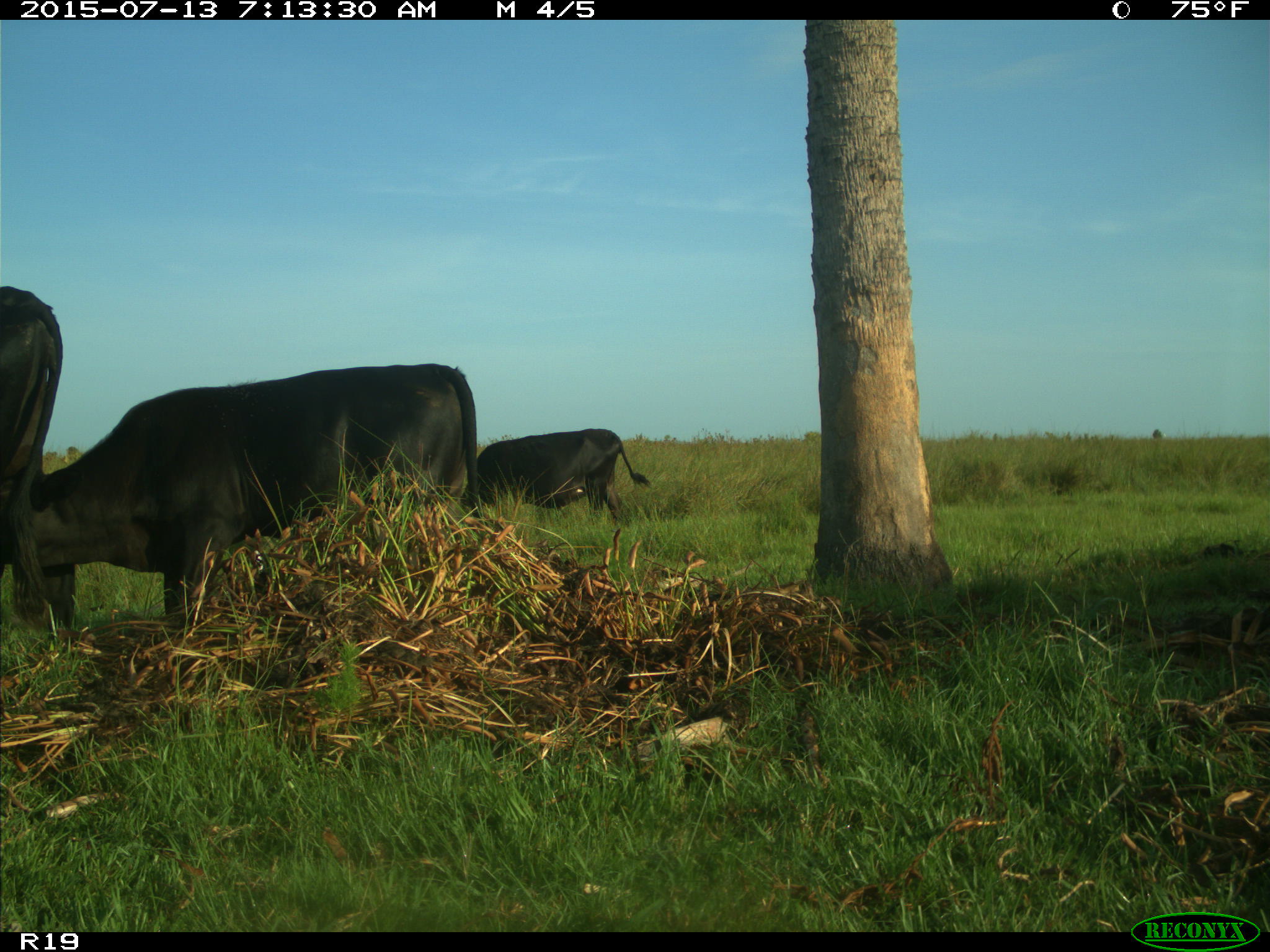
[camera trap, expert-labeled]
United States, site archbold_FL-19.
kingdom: Animalia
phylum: Chordata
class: Mammalia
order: Artiodactyla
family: Bovidae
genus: Bos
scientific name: Bos taurus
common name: domestic cow